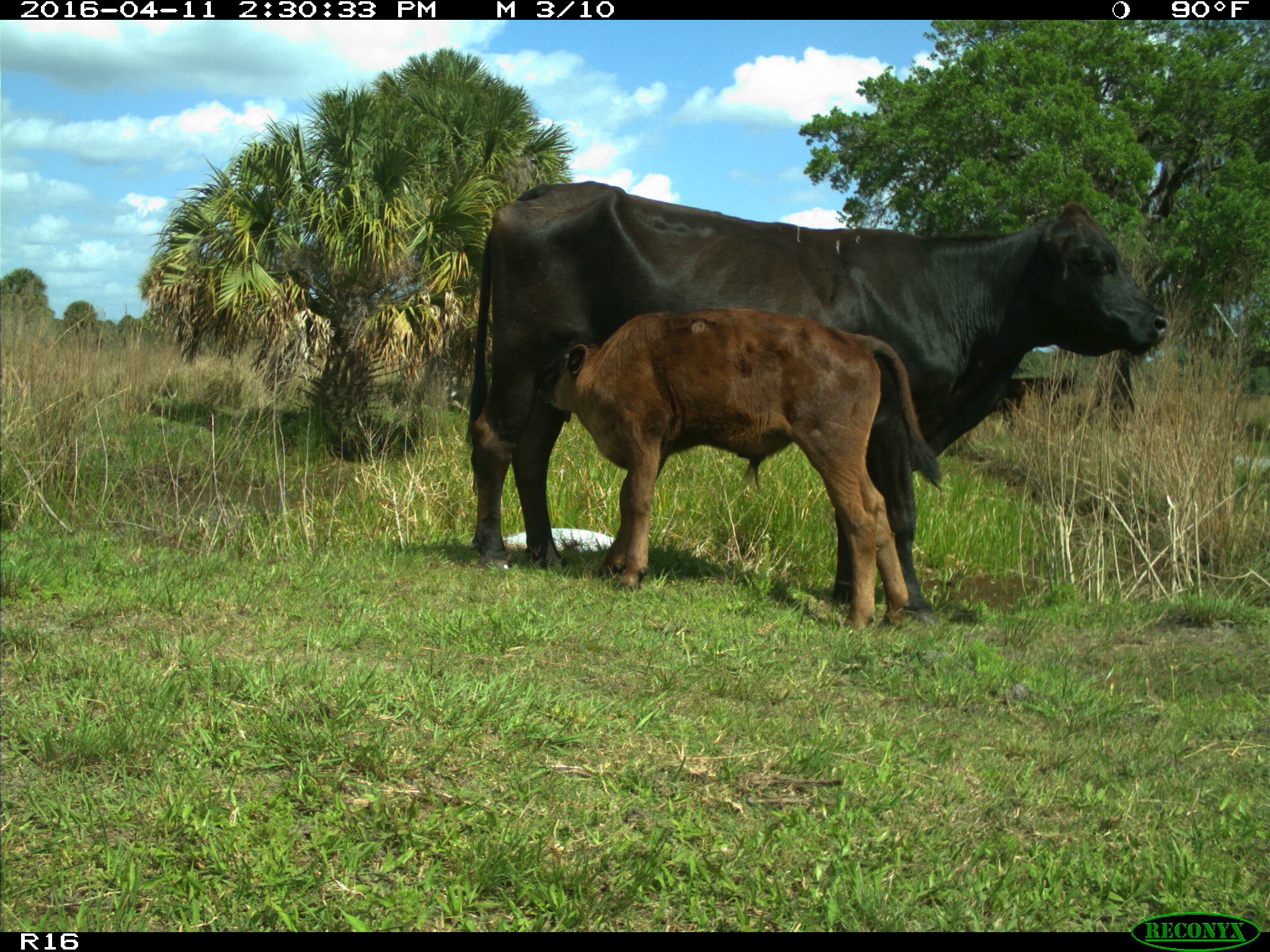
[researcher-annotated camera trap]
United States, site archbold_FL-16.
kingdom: Animalia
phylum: Chordata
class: Mammalia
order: Artiodactyla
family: Bovidae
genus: Bos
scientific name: Bos taurus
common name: domestic cow